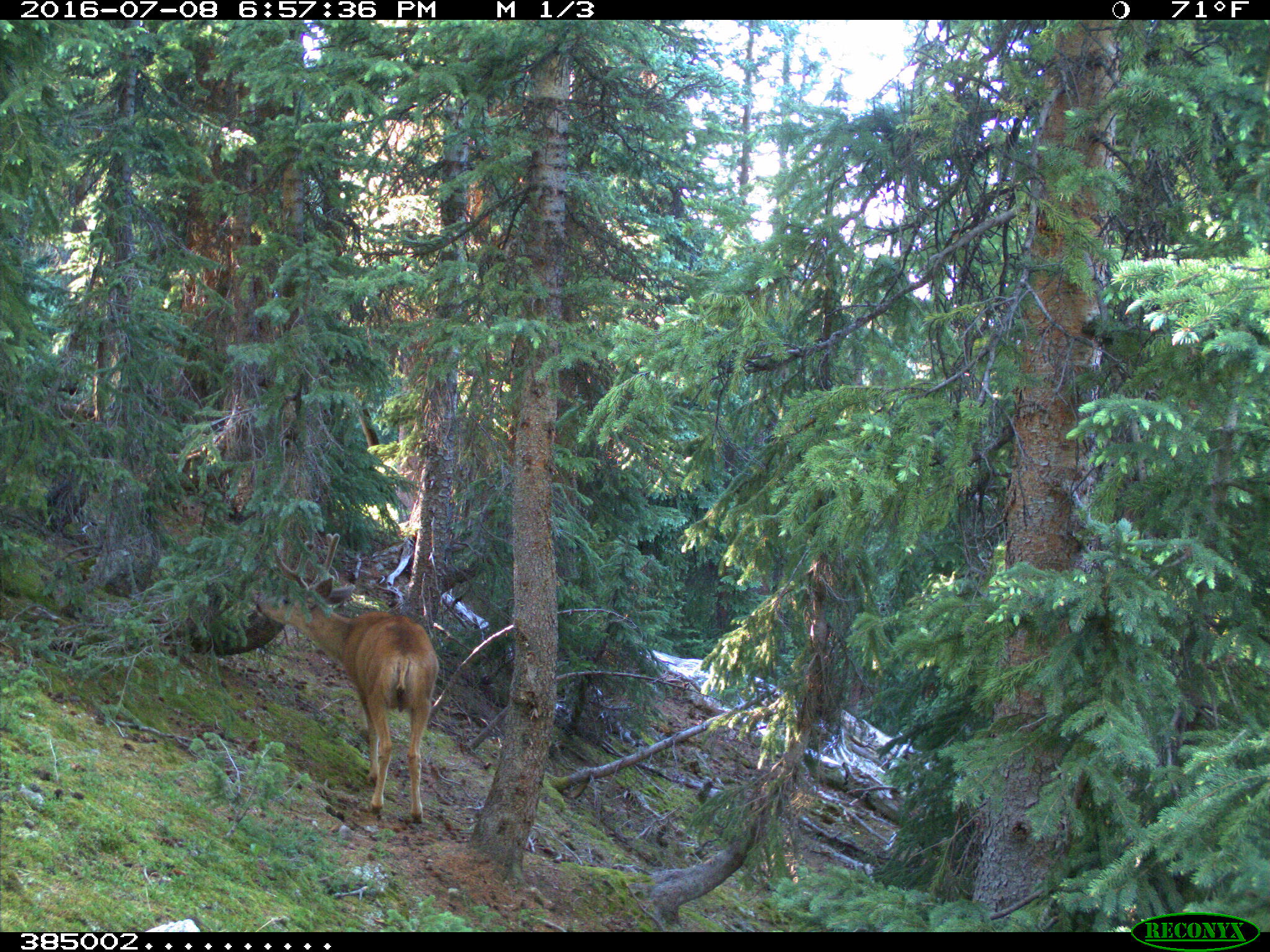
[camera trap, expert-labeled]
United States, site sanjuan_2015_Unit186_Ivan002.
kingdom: Animalia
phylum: Chordata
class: Mammalia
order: Artiodactyla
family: Cervidae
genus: Odocoileus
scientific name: Odocoileus hemionus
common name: mule deer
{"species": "Odocoileus hemionus (mule deer)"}